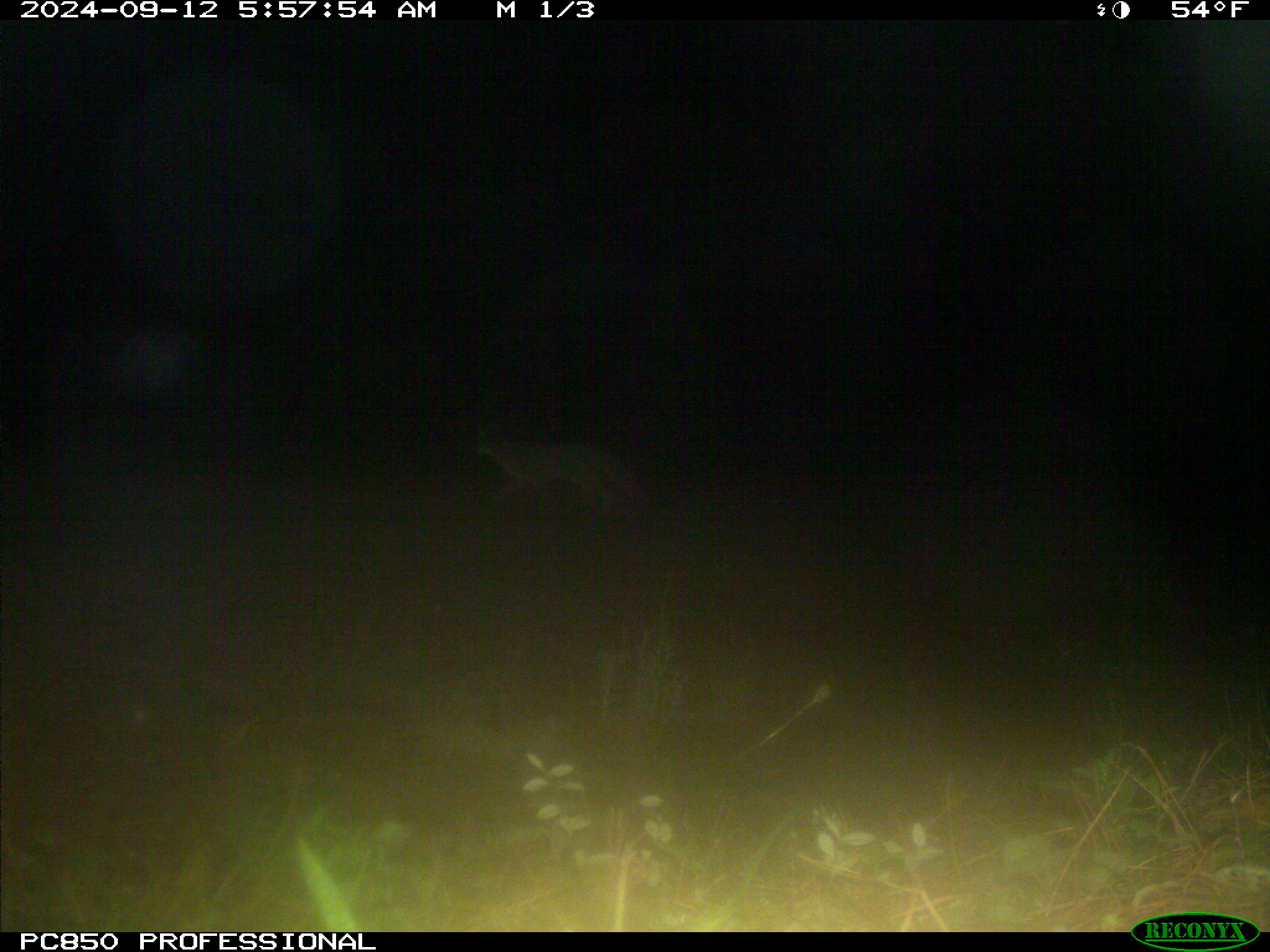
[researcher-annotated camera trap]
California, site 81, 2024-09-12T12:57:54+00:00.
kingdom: Animalia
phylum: Chordata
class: Mammalia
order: Carnivora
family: Canidae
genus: Urocyon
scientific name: Urocyon cinereoargenteus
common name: gray fox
Gray fox (Urocyon cinereoargenteus).